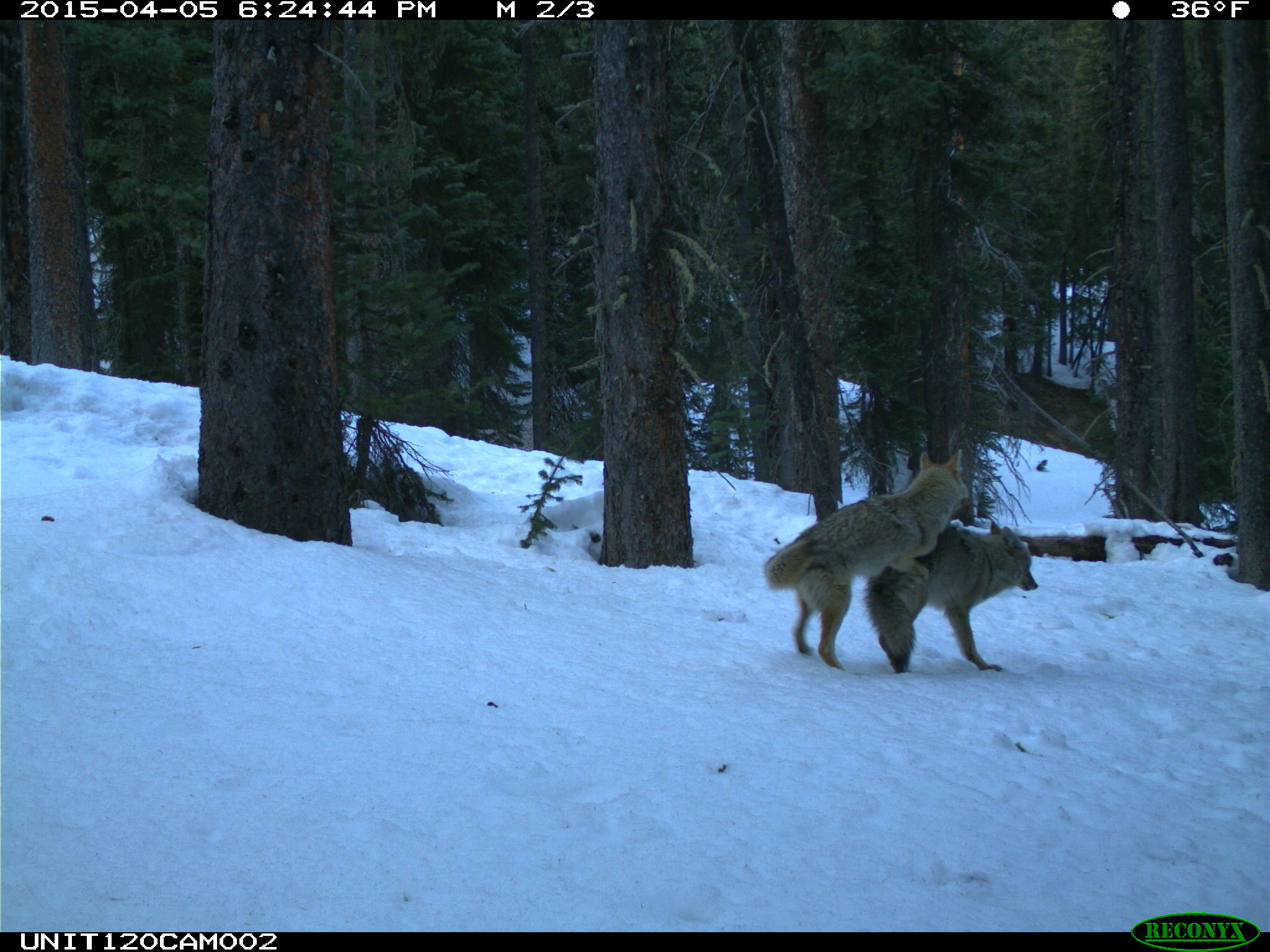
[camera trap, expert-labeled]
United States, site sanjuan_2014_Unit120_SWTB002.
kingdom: Animalia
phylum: Chordata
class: Mammalia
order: Carnivora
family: Canidae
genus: Canis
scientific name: Canis latrans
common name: coyote